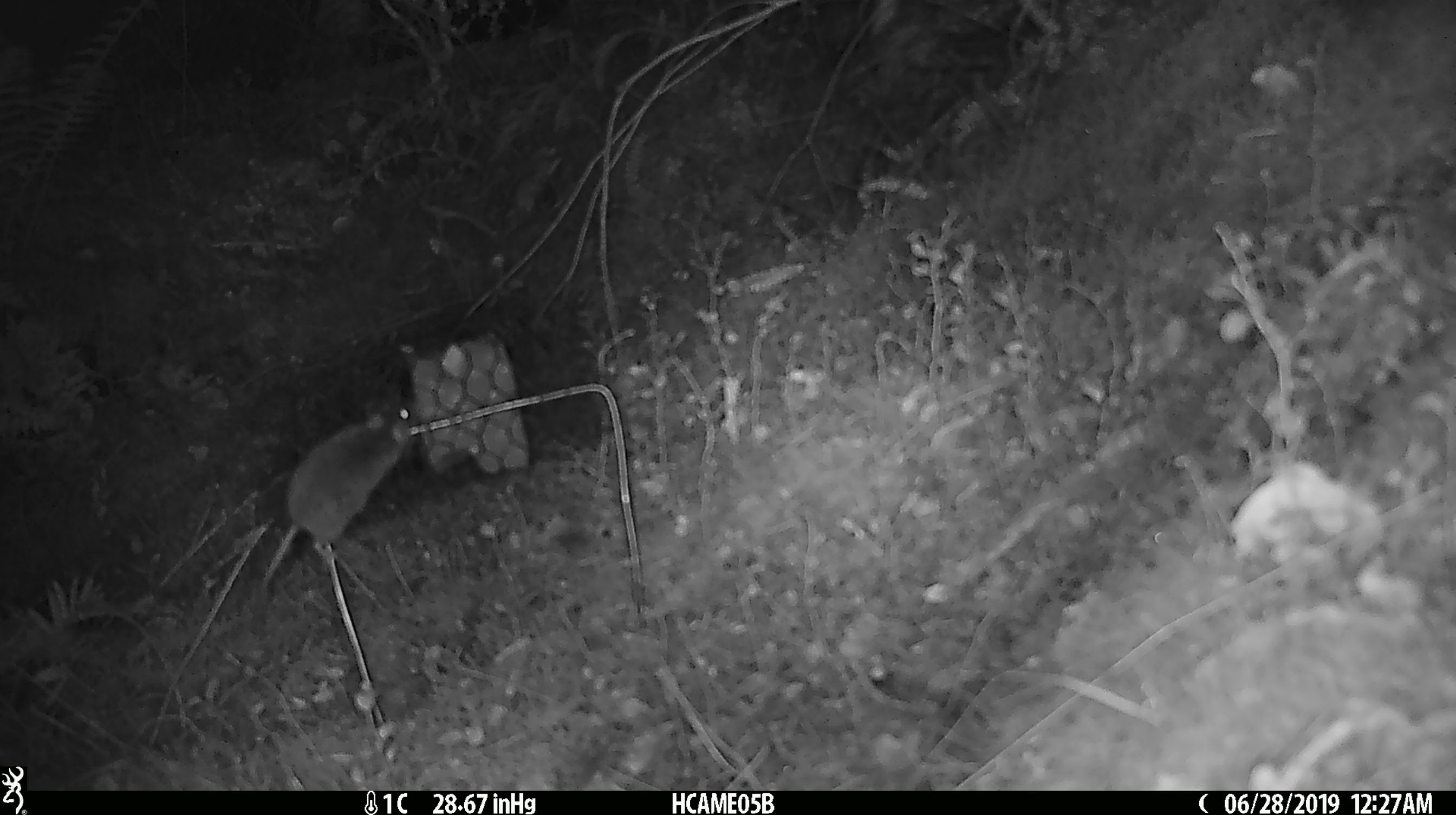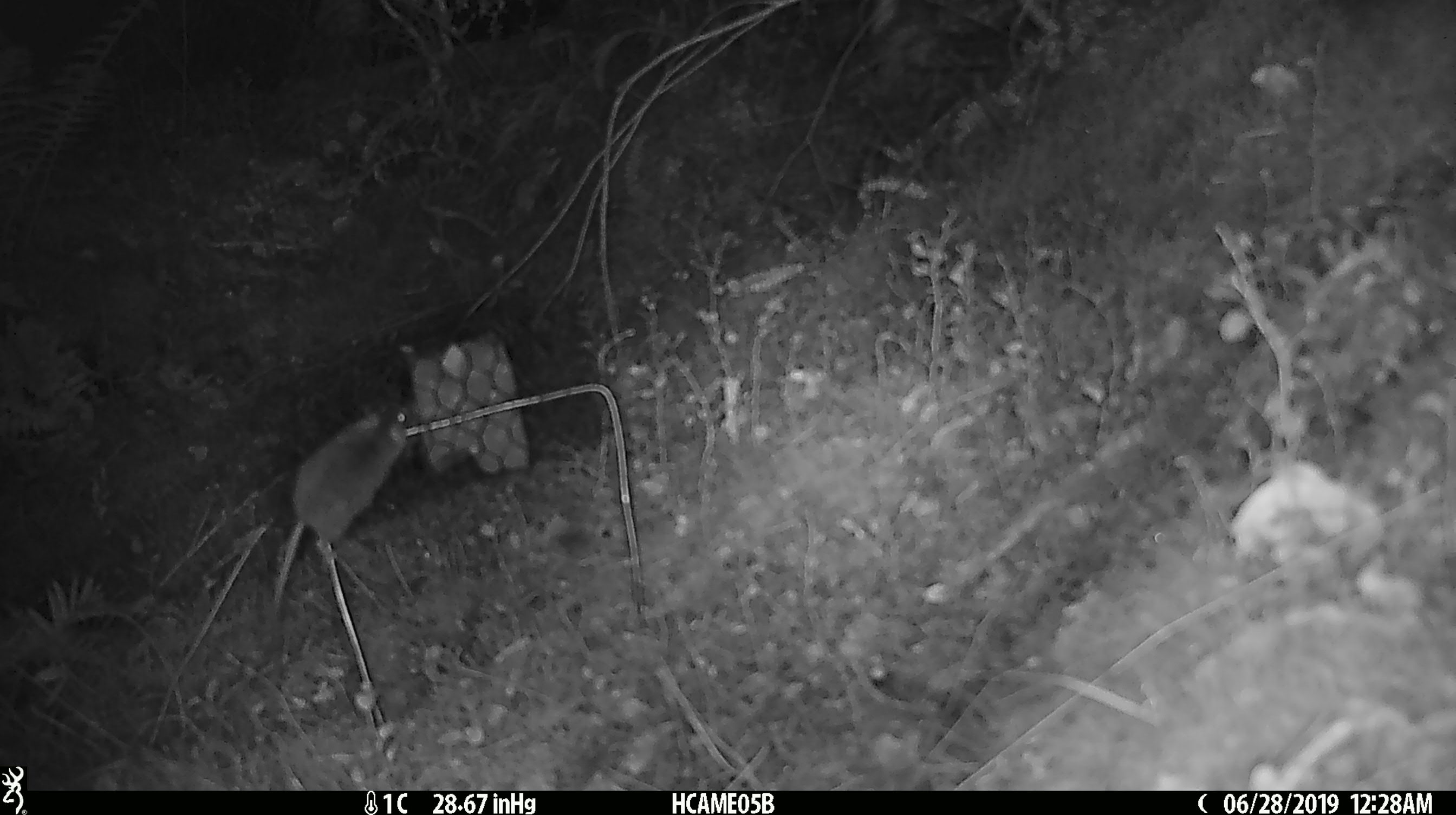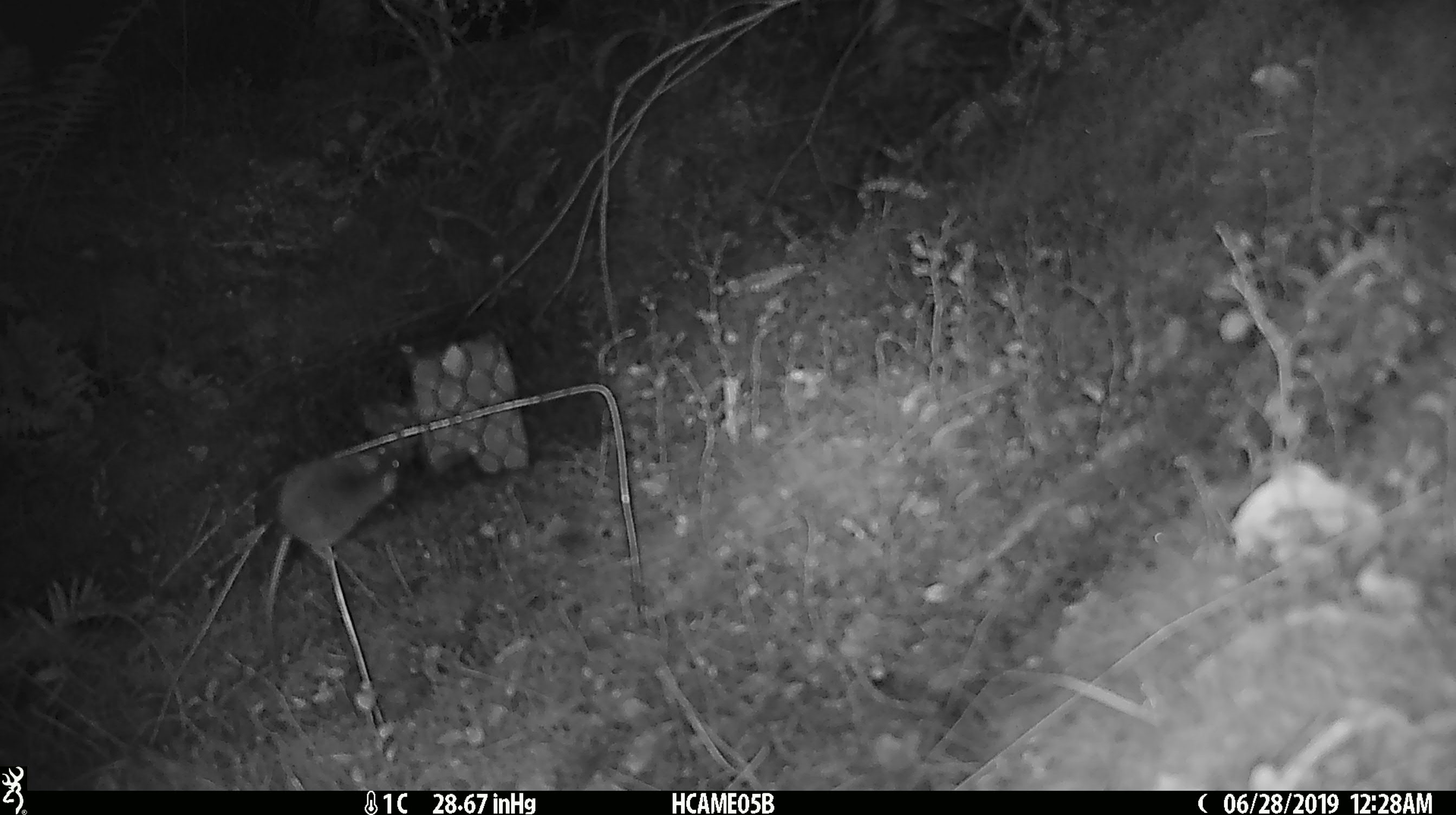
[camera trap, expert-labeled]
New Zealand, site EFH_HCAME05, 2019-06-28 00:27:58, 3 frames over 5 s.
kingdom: Animalia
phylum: Chordata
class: Mammalia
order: Rodentia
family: Muridae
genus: Mus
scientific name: Mus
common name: mouse